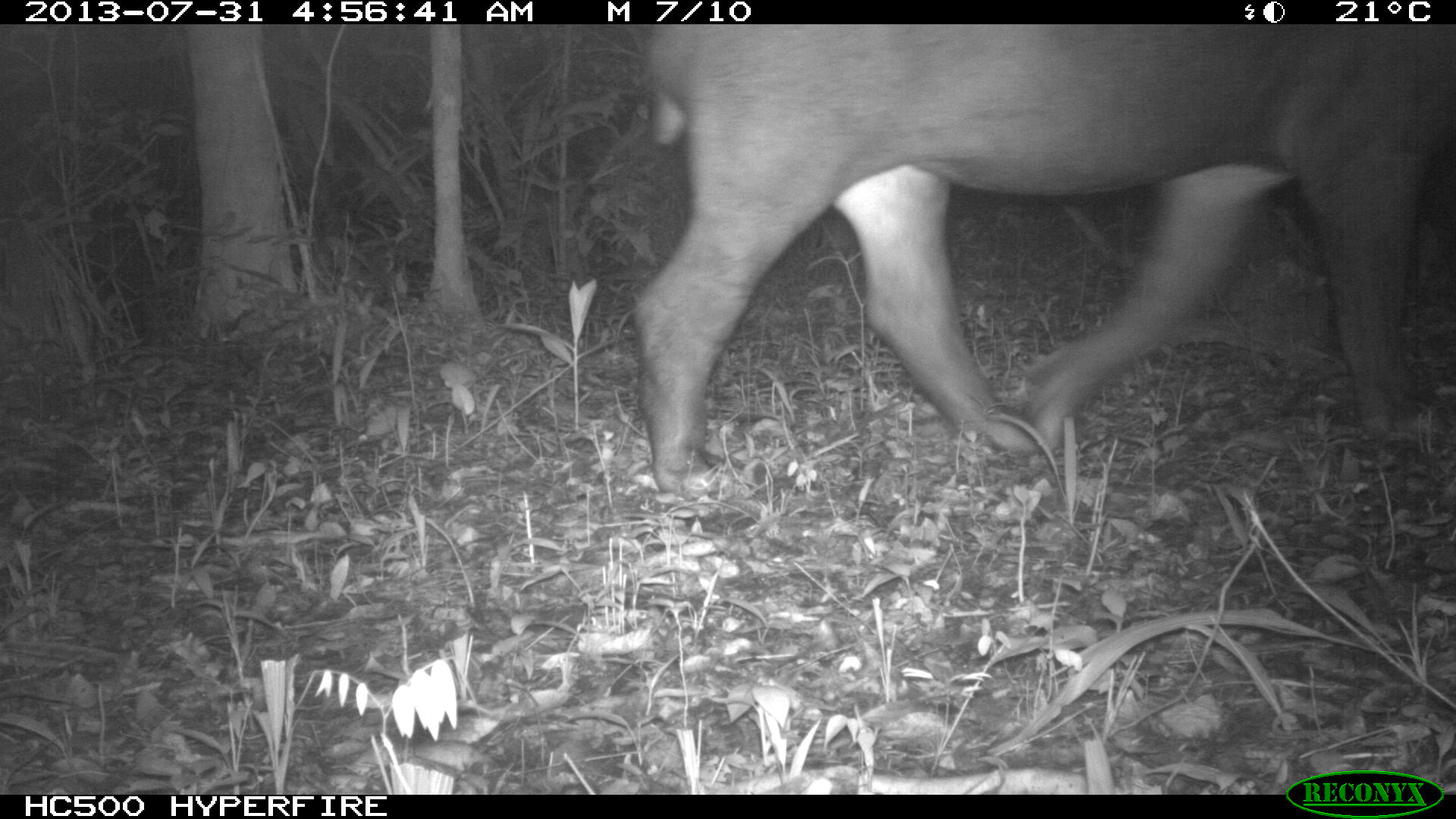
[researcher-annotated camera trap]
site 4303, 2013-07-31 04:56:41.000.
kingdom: Animalia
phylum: Chordata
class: Mammalia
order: Perissodactyla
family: Tapiridae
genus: Tapirus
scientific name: Tapirus bairdii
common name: baird's tapir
Tapirus bairdii (baird's tapir), count 1.